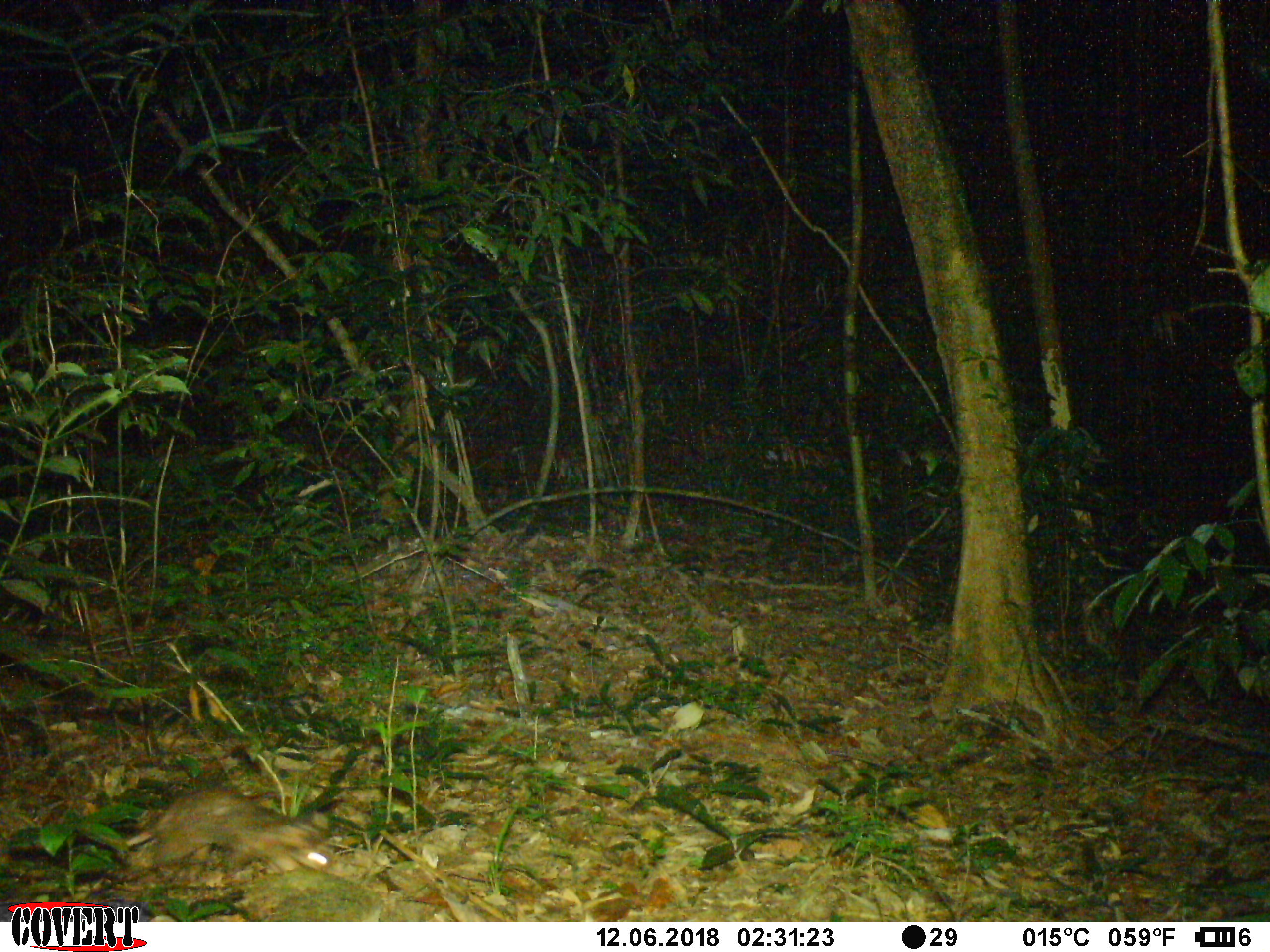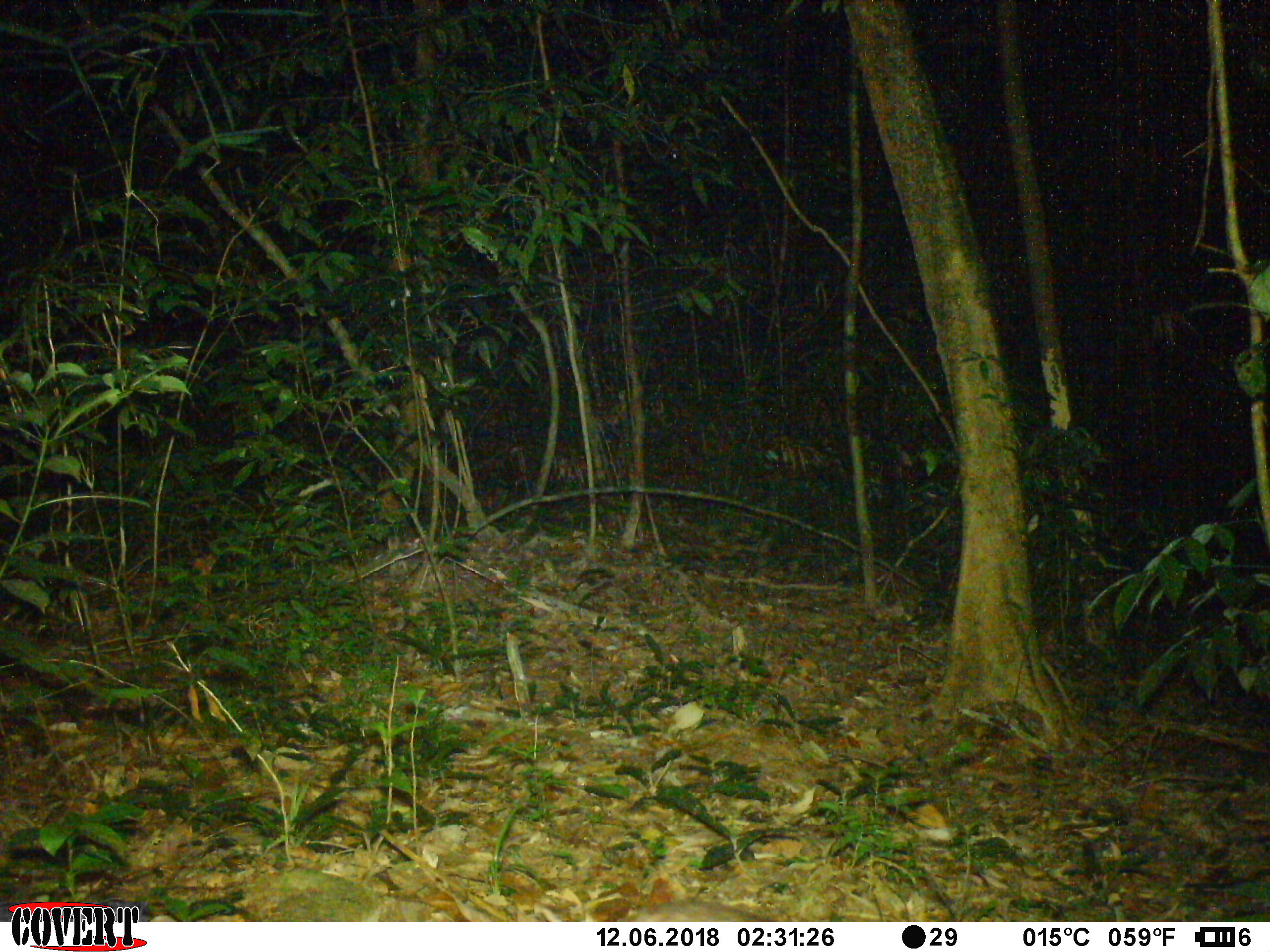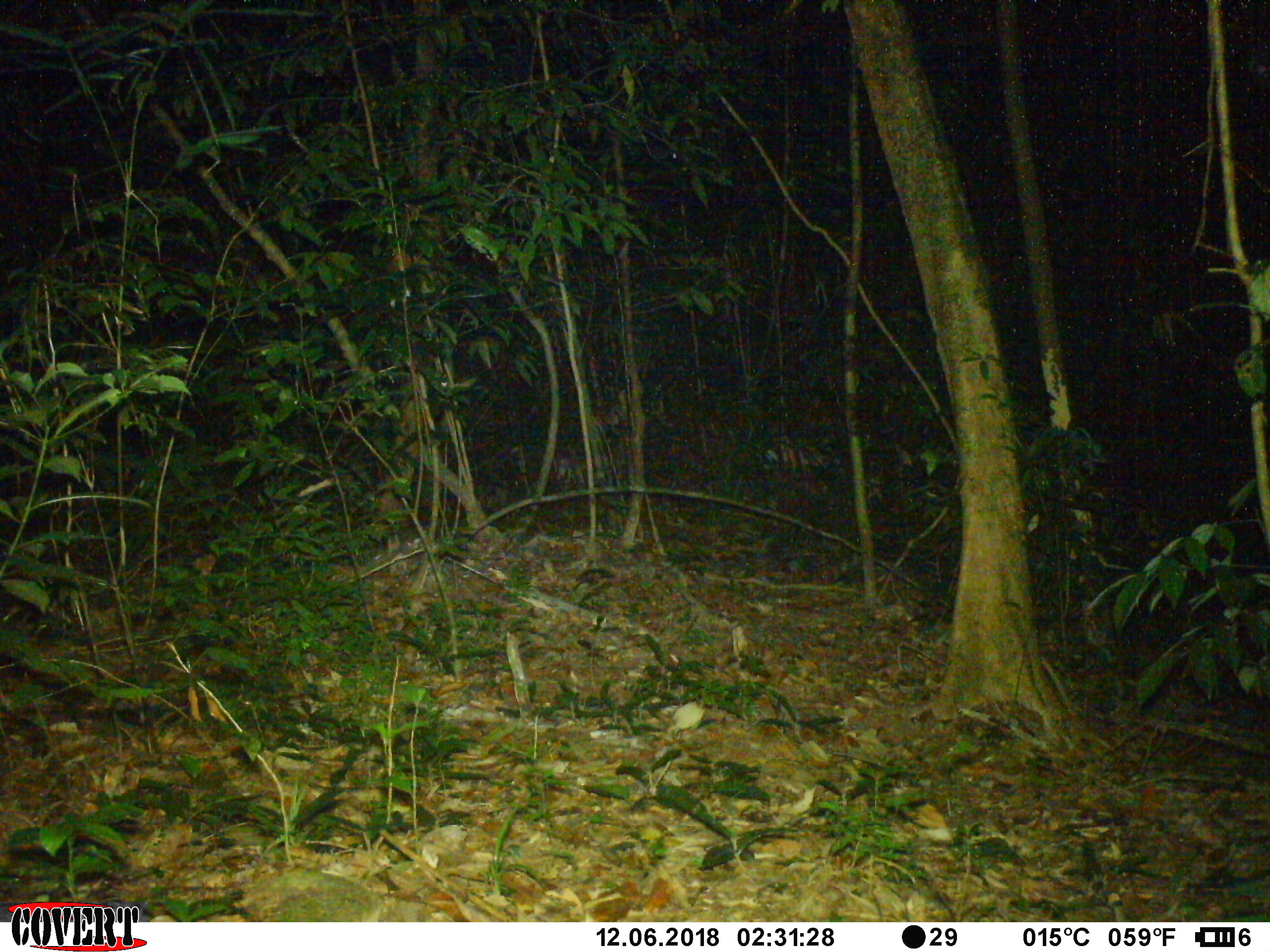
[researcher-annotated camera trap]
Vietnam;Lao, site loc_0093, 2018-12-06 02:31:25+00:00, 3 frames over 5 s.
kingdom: Animalia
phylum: Chordata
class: Mammalia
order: Carnivora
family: Mustelidae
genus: Melogale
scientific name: Melogale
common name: ferret badger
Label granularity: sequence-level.